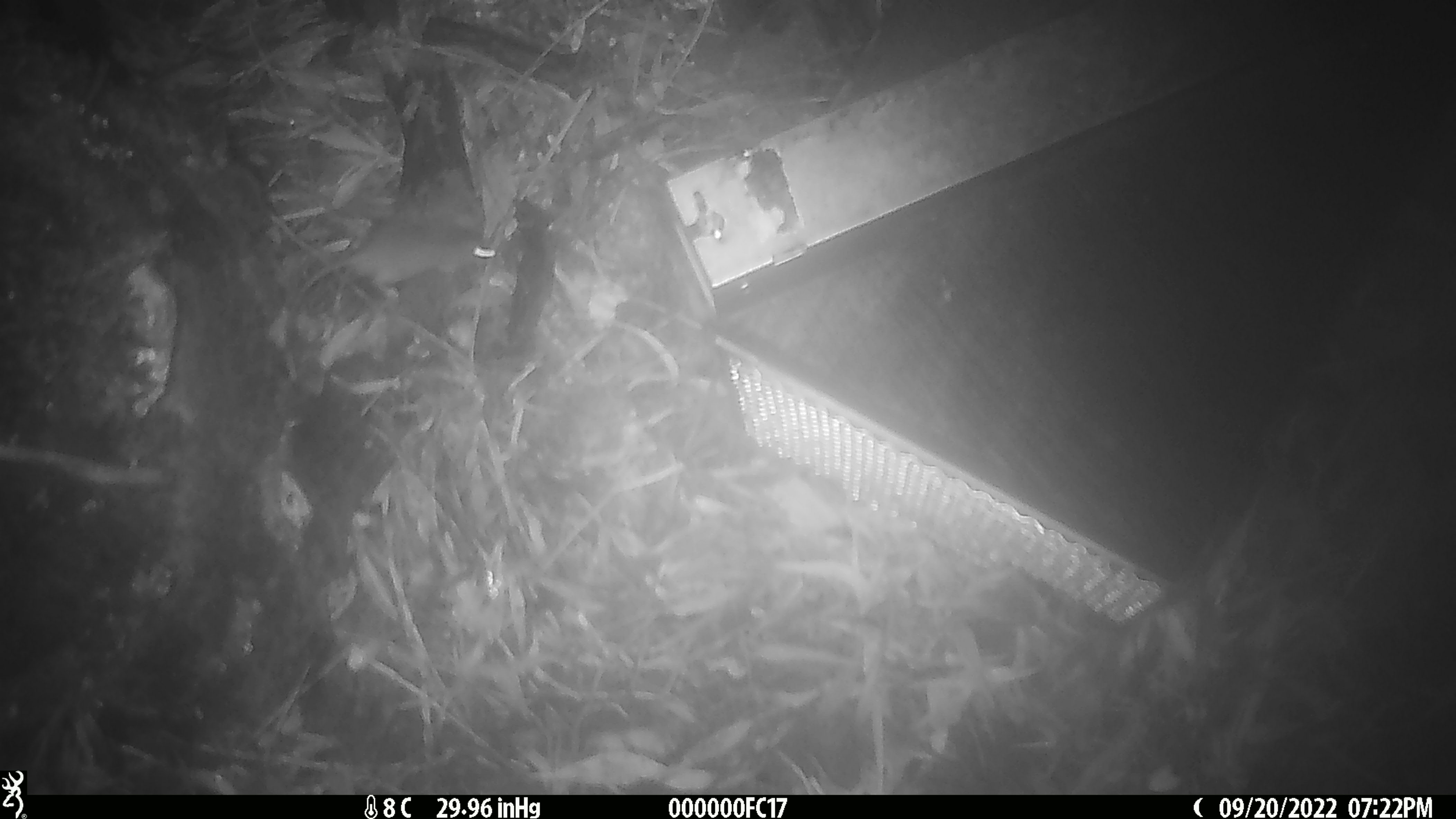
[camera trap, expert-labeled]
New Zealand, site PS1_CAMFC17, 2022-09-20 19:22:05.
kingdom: Animalia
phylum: Chordata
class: Mammalia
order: Rodentia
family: Muridae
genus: Mus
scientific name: Mus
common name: mouse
Mouse (Mus).